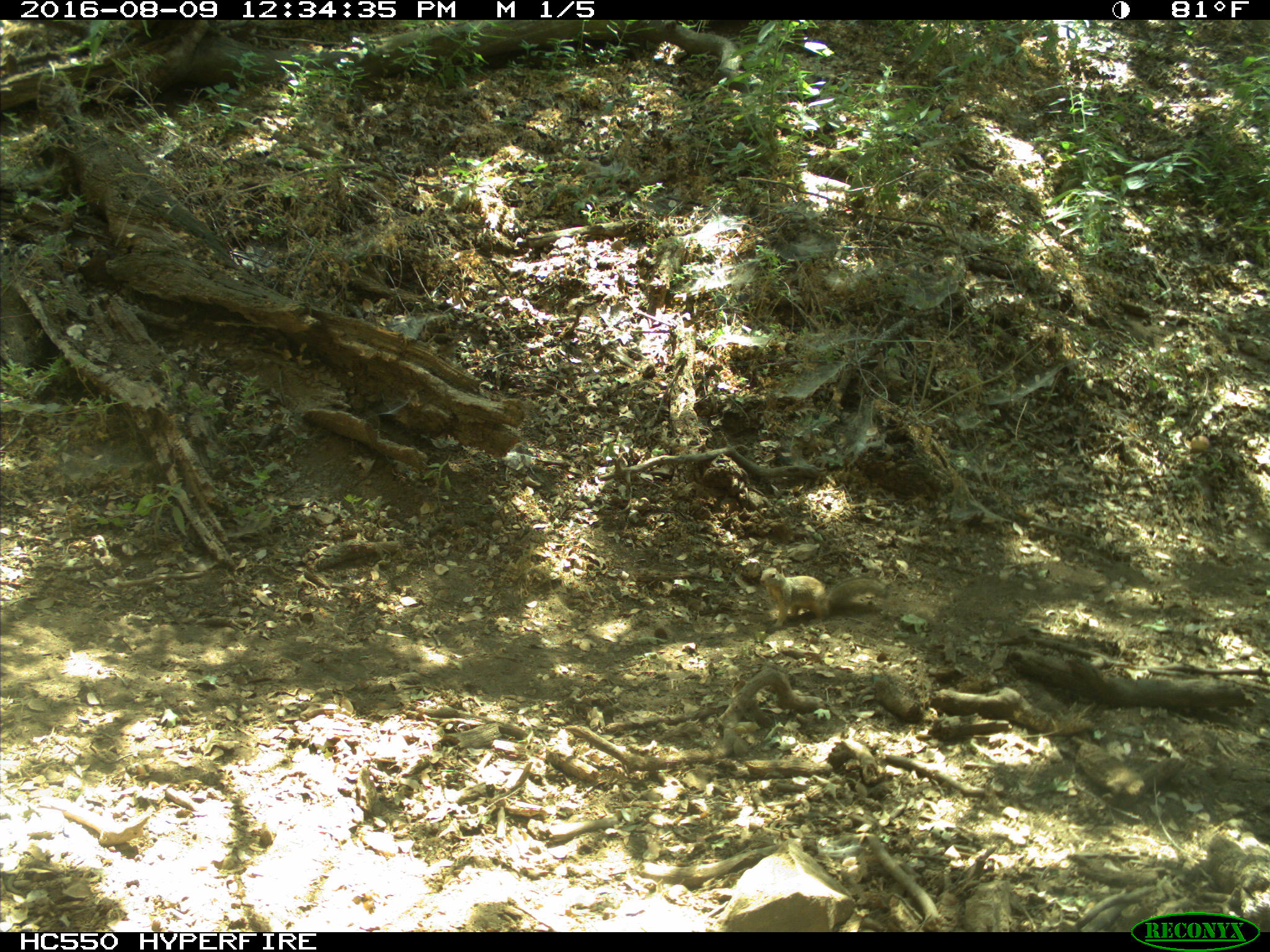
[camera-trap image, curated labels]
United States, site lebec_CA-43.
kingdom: Animalia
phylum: Chordata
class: Mammalia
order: Rodentia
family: Sciuridae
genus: Otospermophilus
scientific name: Otospermophilus beecheyi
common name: california ground squirrel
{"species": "Otospermophilus beecheyi (california ground squirrel)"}